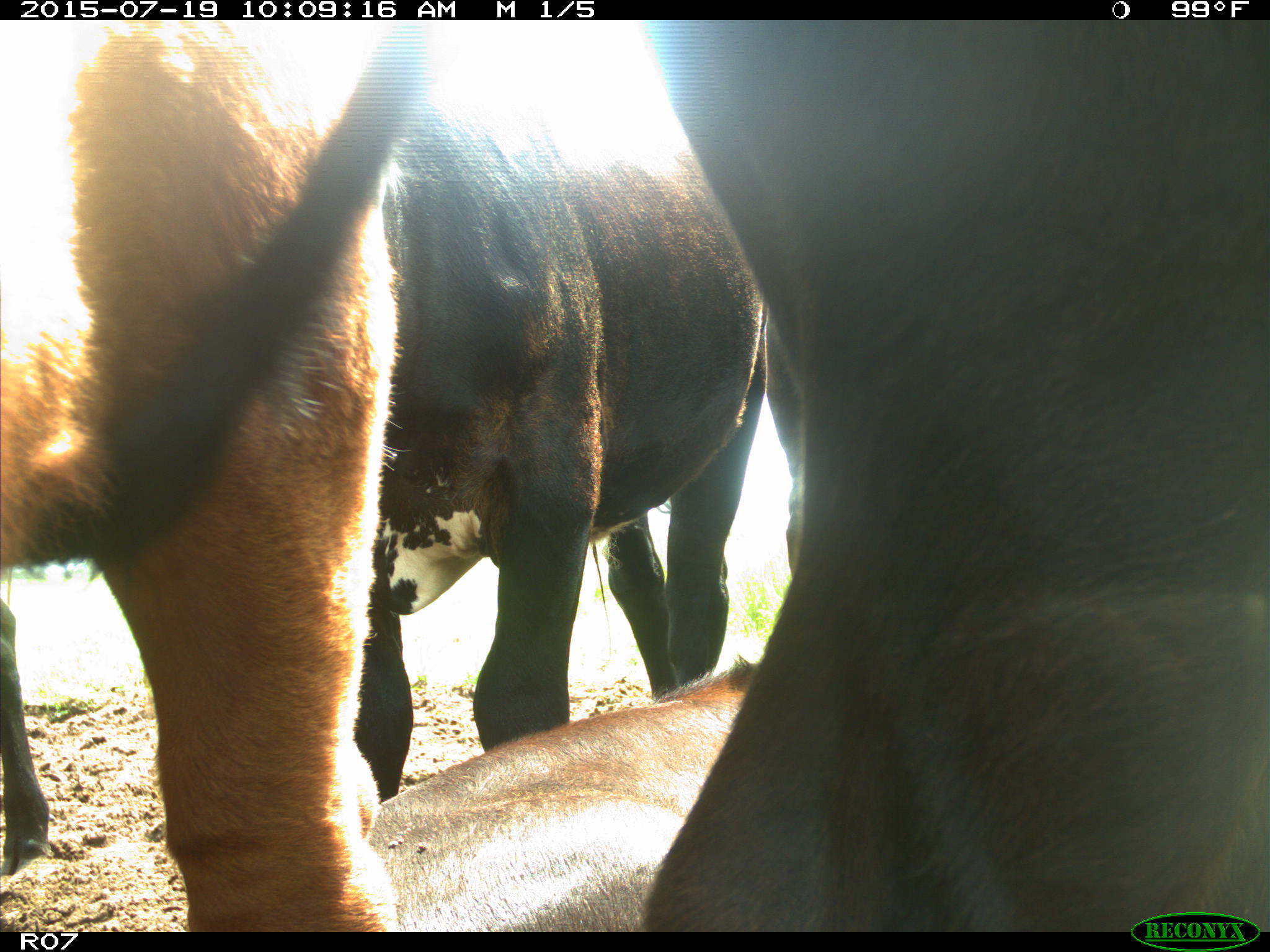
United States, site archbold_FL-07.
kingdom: Animalia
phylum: Chordata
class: Mammalia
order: Artiodactyla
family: Bovidae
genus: Bos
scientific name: Bos taurus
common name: domestic cow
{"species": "Bos taurus (domestic cow)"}